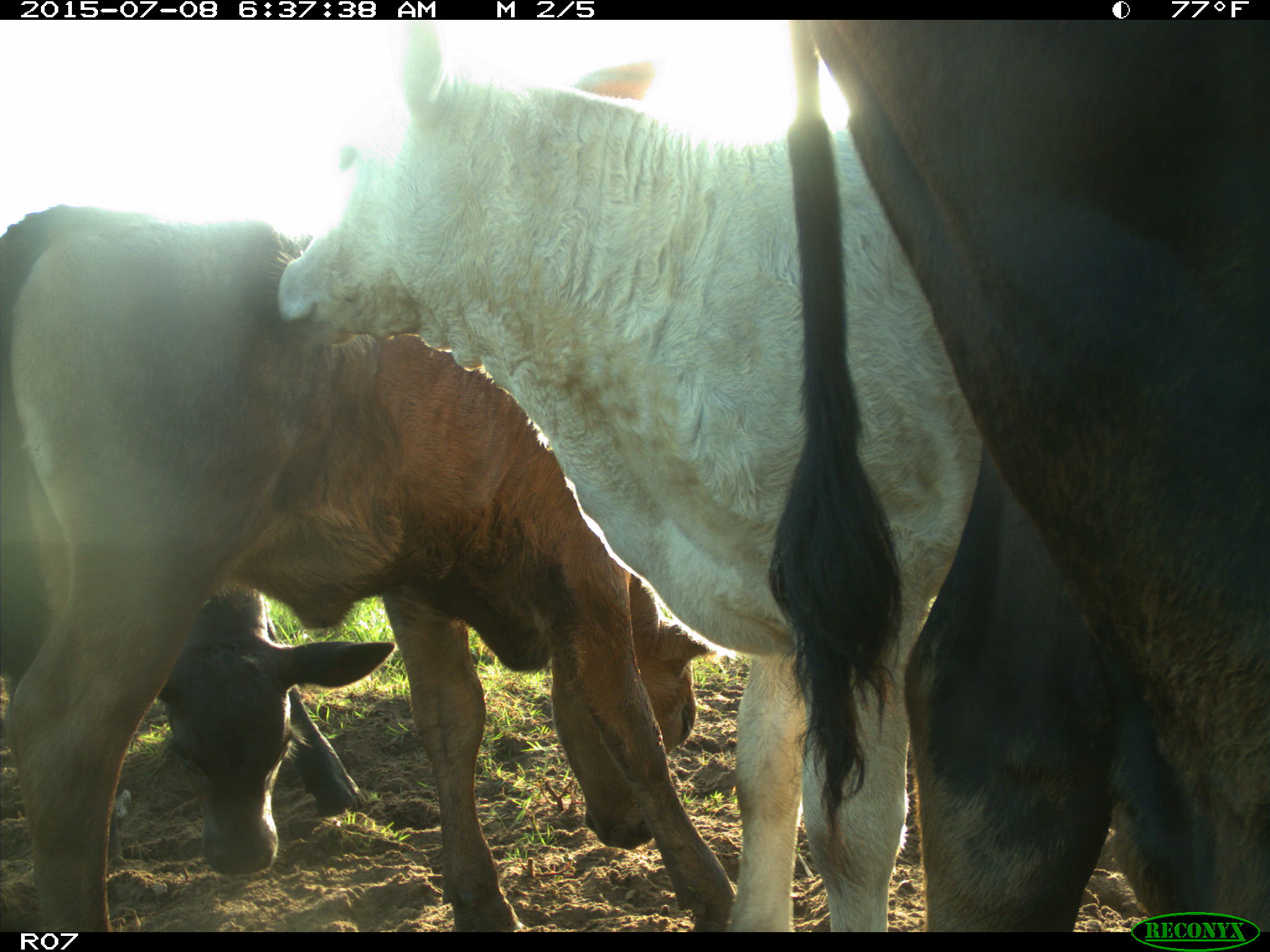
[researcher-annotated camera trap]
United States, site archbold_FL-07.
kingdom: Animalia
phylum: Chordata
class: Mammalia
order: Artiodactyla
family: Bovidae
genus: Bos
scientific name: Bos taurus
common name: domestic cow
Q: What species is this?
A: Bos taurus (domestic cow).